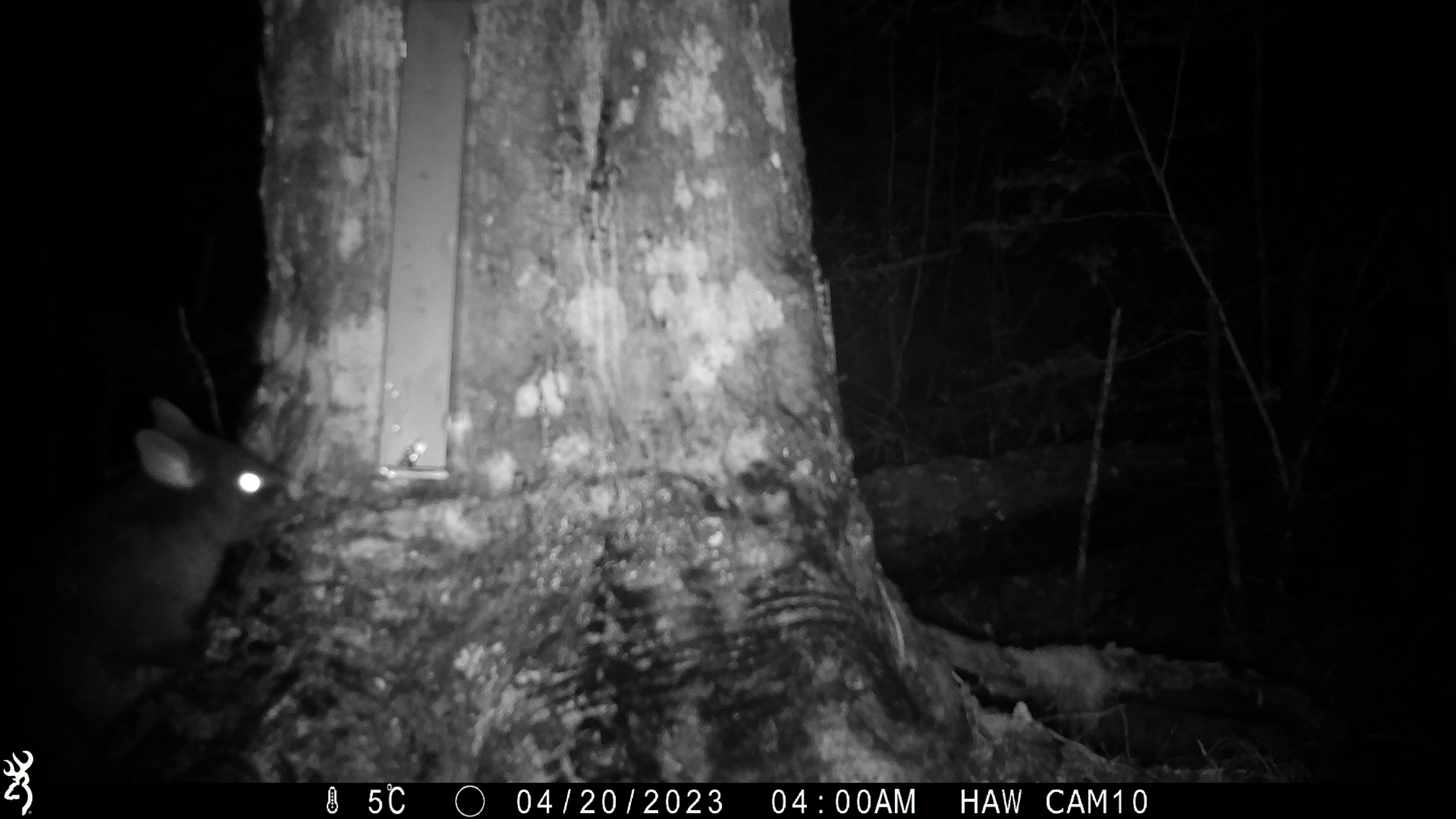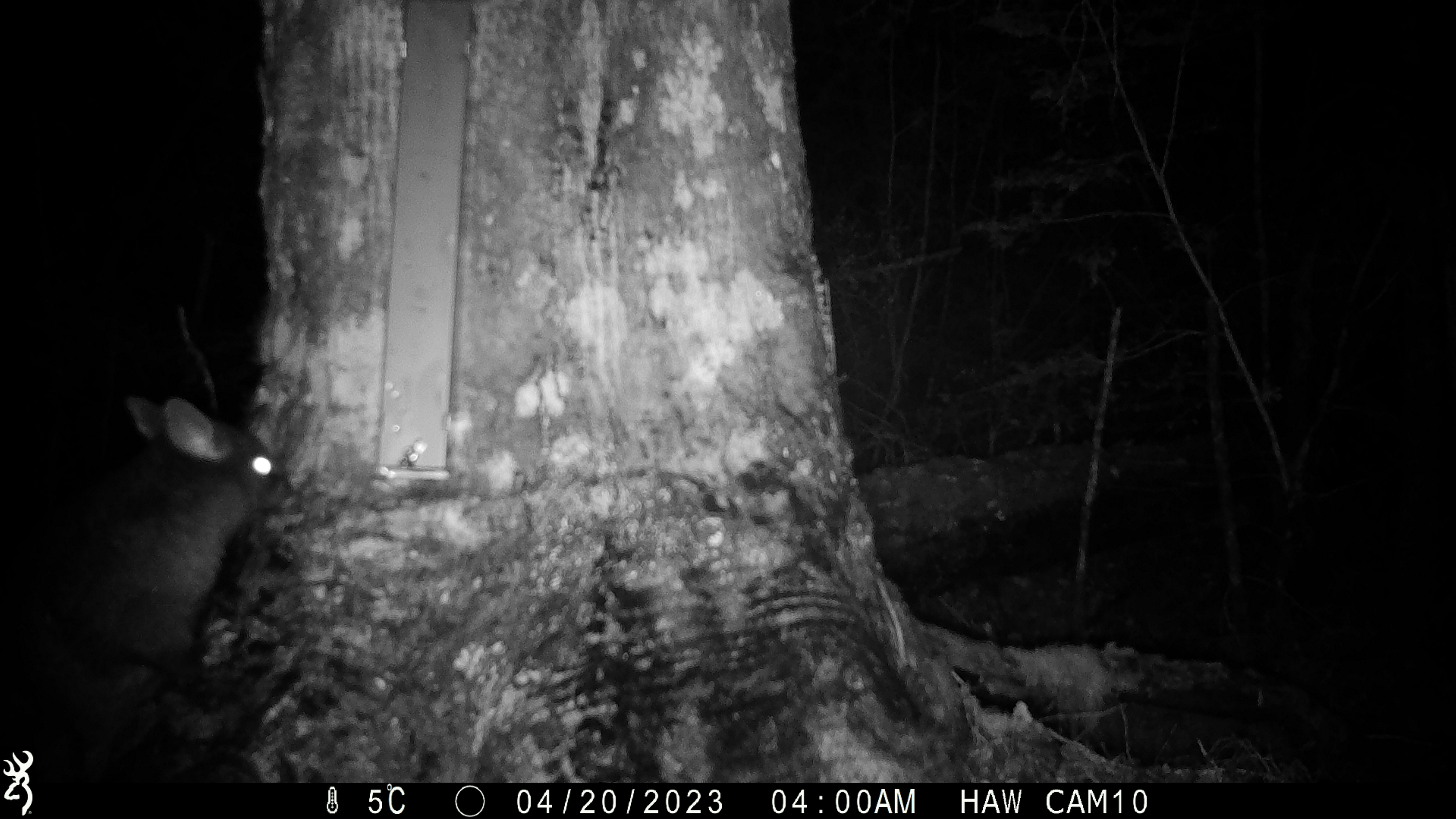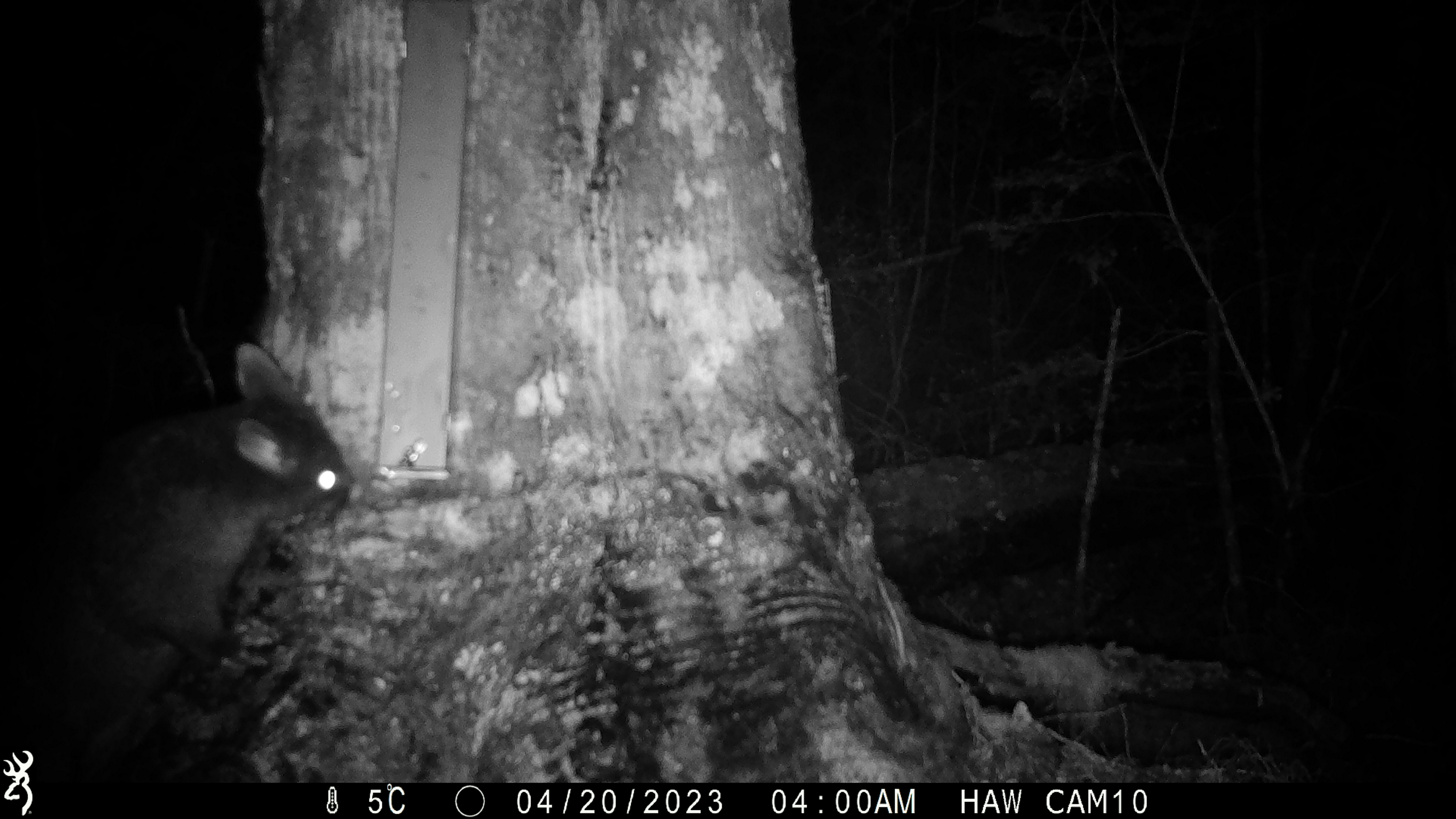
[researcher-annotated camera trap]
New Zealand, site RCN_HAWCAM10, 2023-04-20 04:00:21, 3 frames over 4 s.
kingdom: Animalia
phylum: Chordata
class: Mammalia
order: Diprotodontia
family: Phalangeridae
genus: Trichosurus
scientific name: Trichosurus vulpecula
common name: common brushtail possum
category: possum